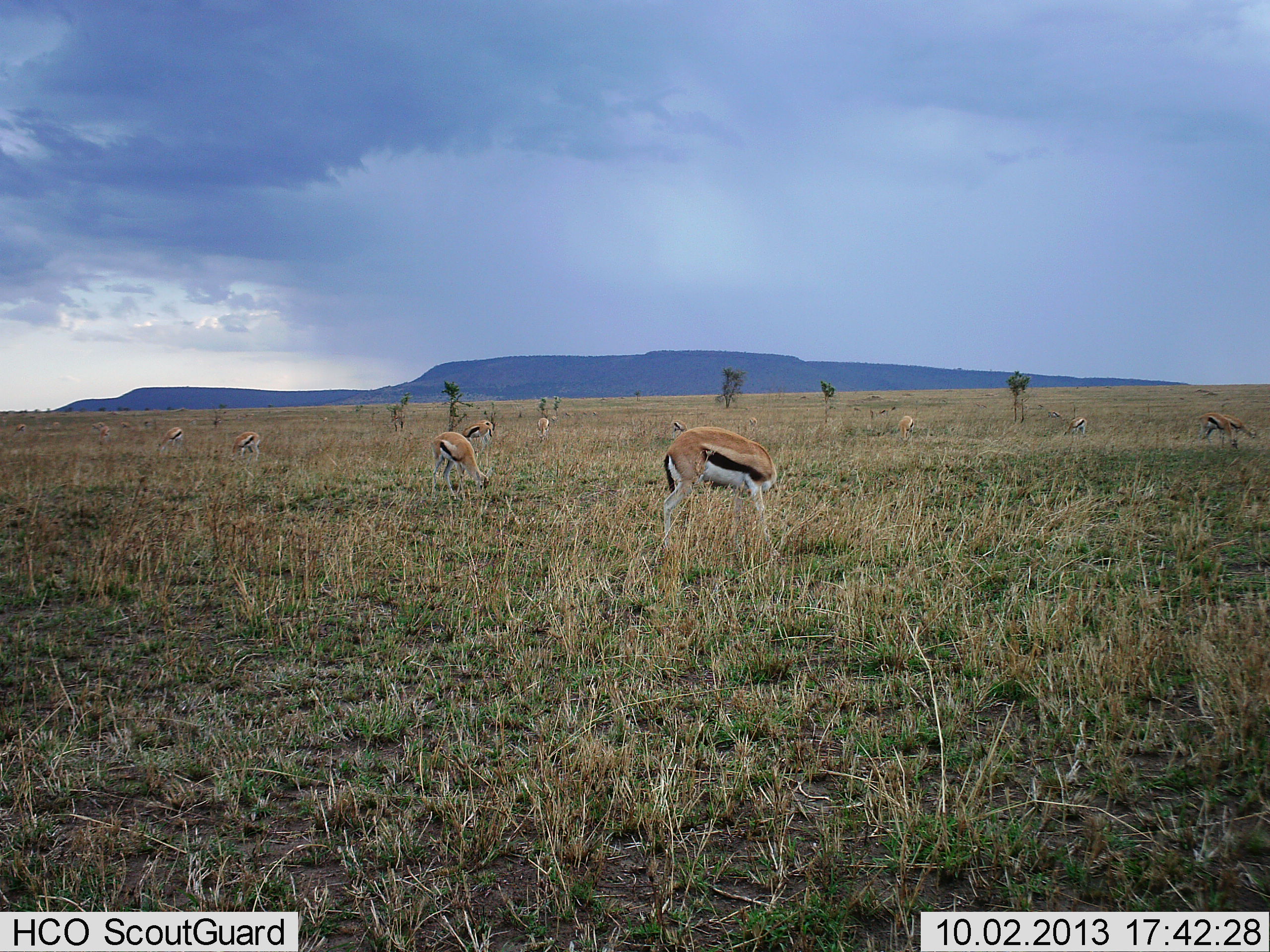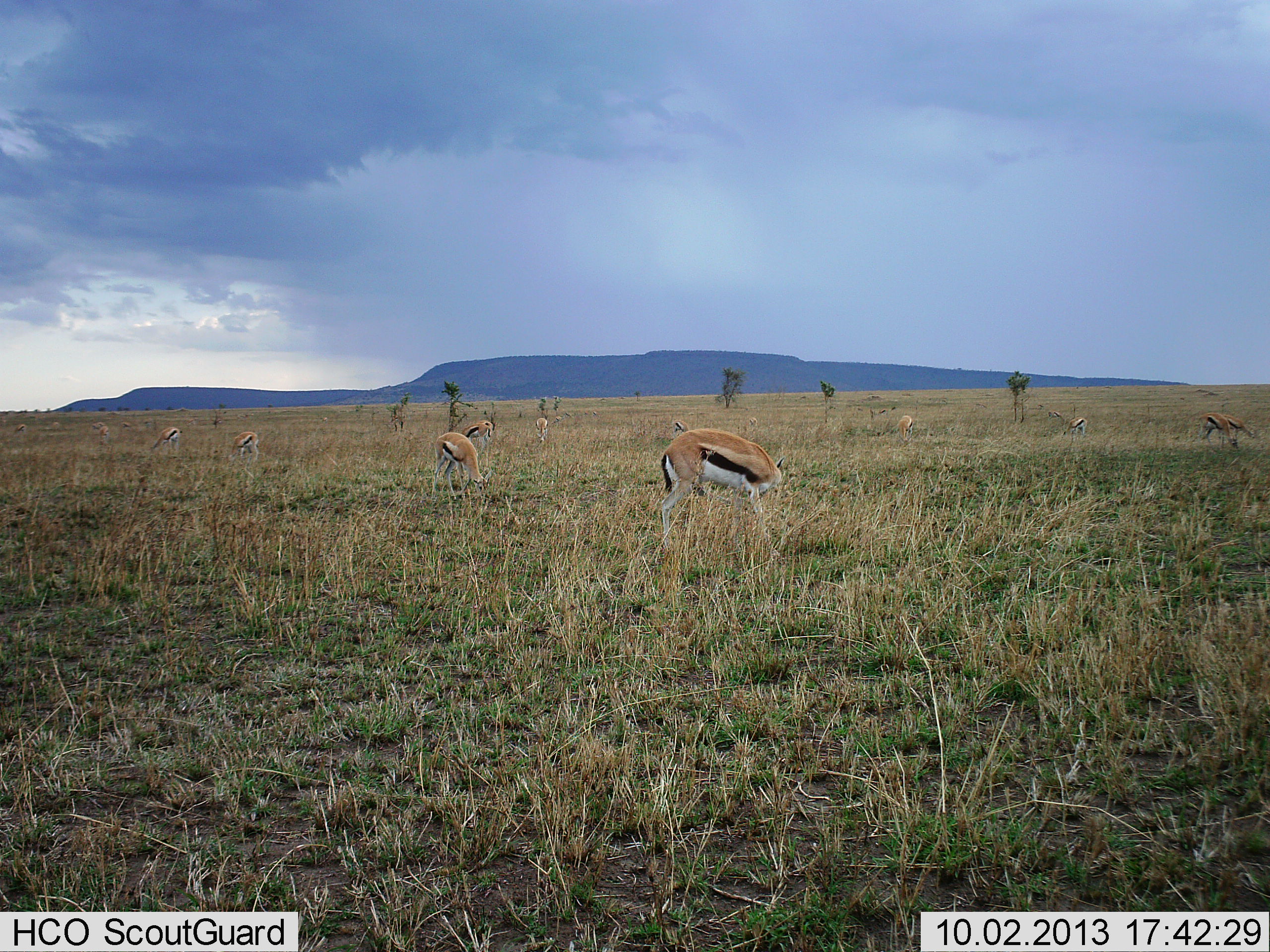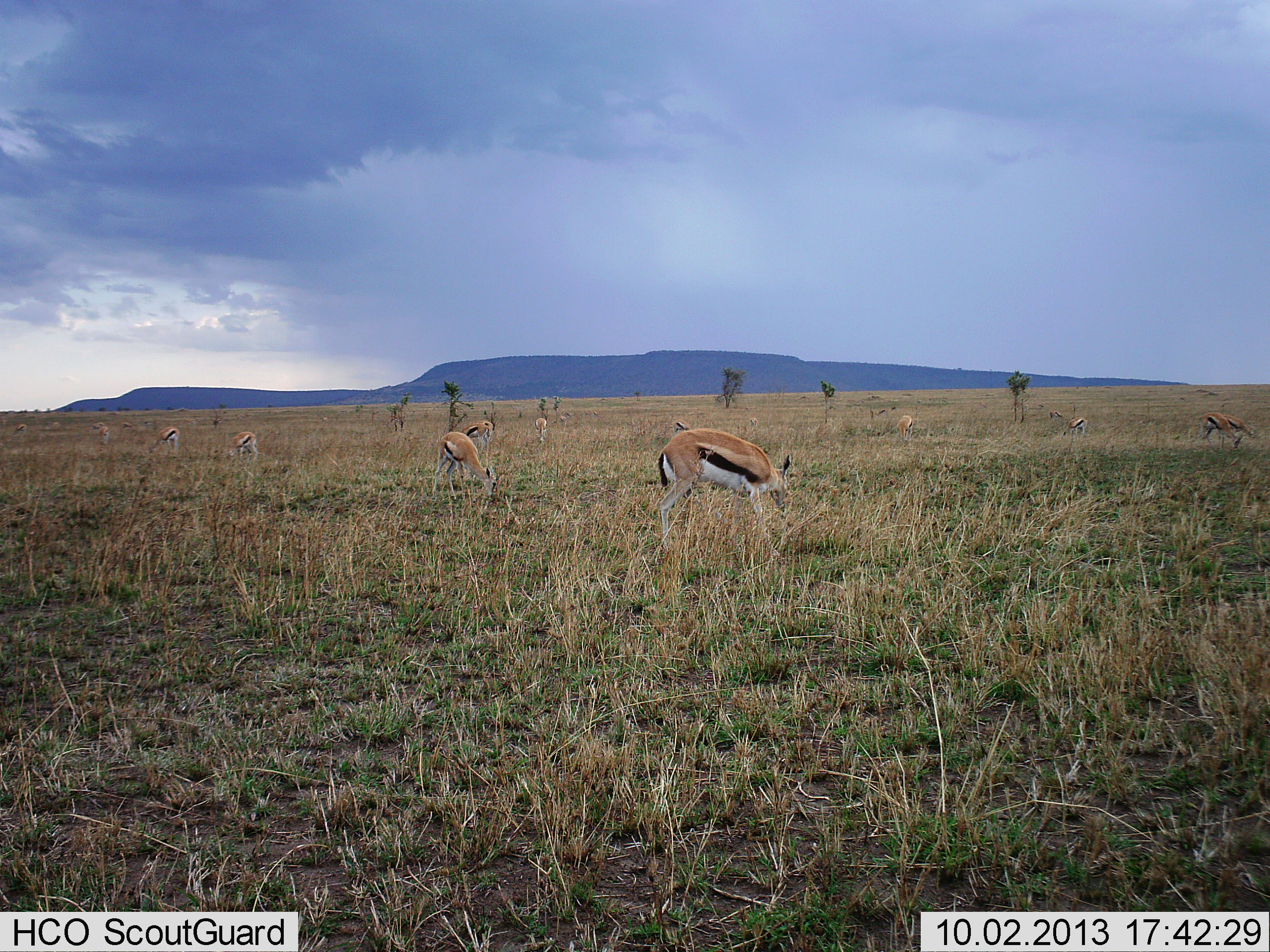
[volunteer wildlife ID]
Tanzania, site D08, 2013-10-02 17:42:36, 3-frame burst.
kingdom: Animalia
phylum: Chordata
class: Mammalia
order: Artiodactyla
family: Bovidae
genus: Eudorcas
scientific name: Eudorcas thomsonii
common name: thomson's gazelle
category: gazellethomsons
Gazellethomsons (thomson's gazelle) (Eudorcas thomsonii), count 11-50. Behavior (volunteer vote fractions): standing 40%, resting 10%, moving 0%, interacting 0%. Young present (vote fraction): 0%. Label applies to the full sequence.